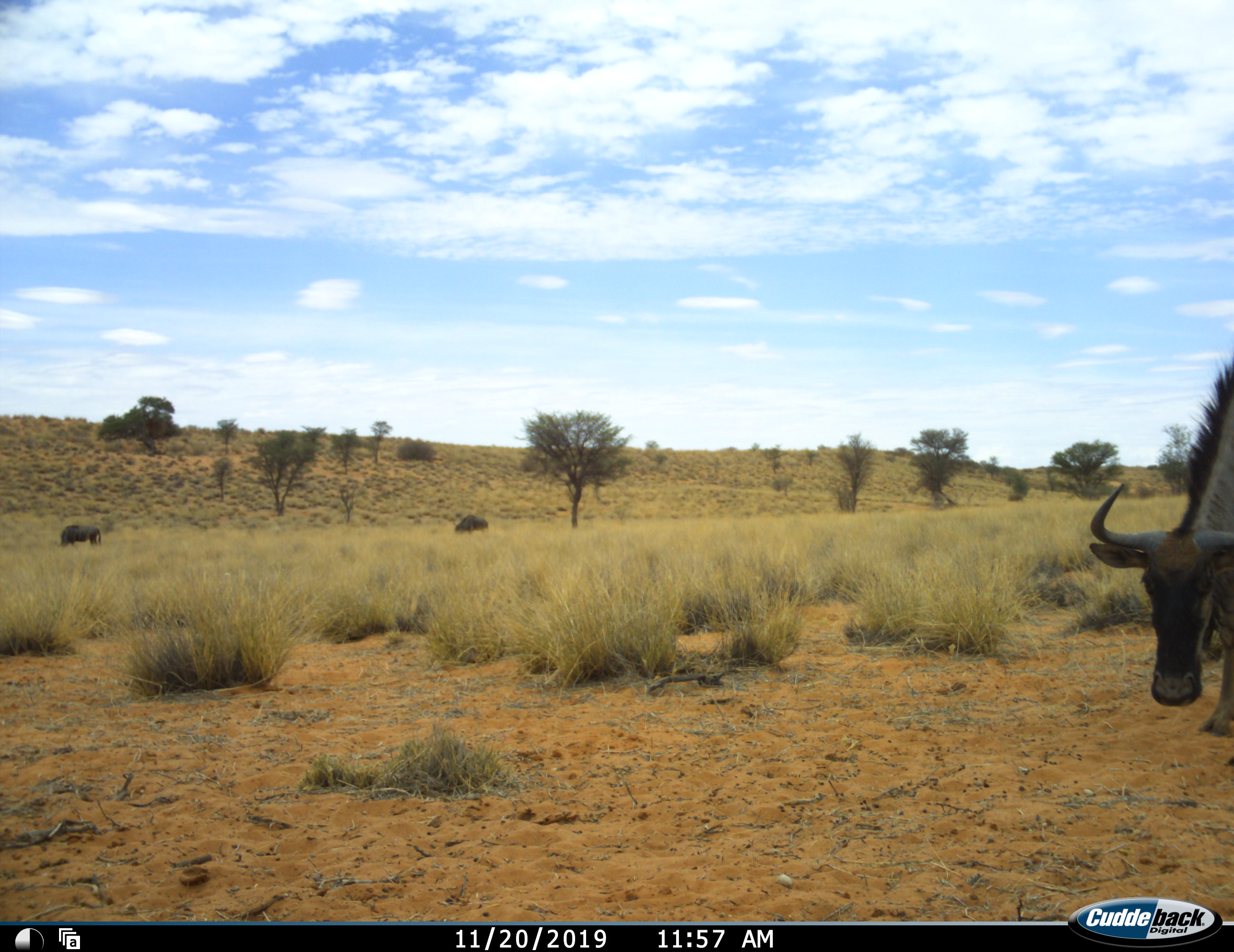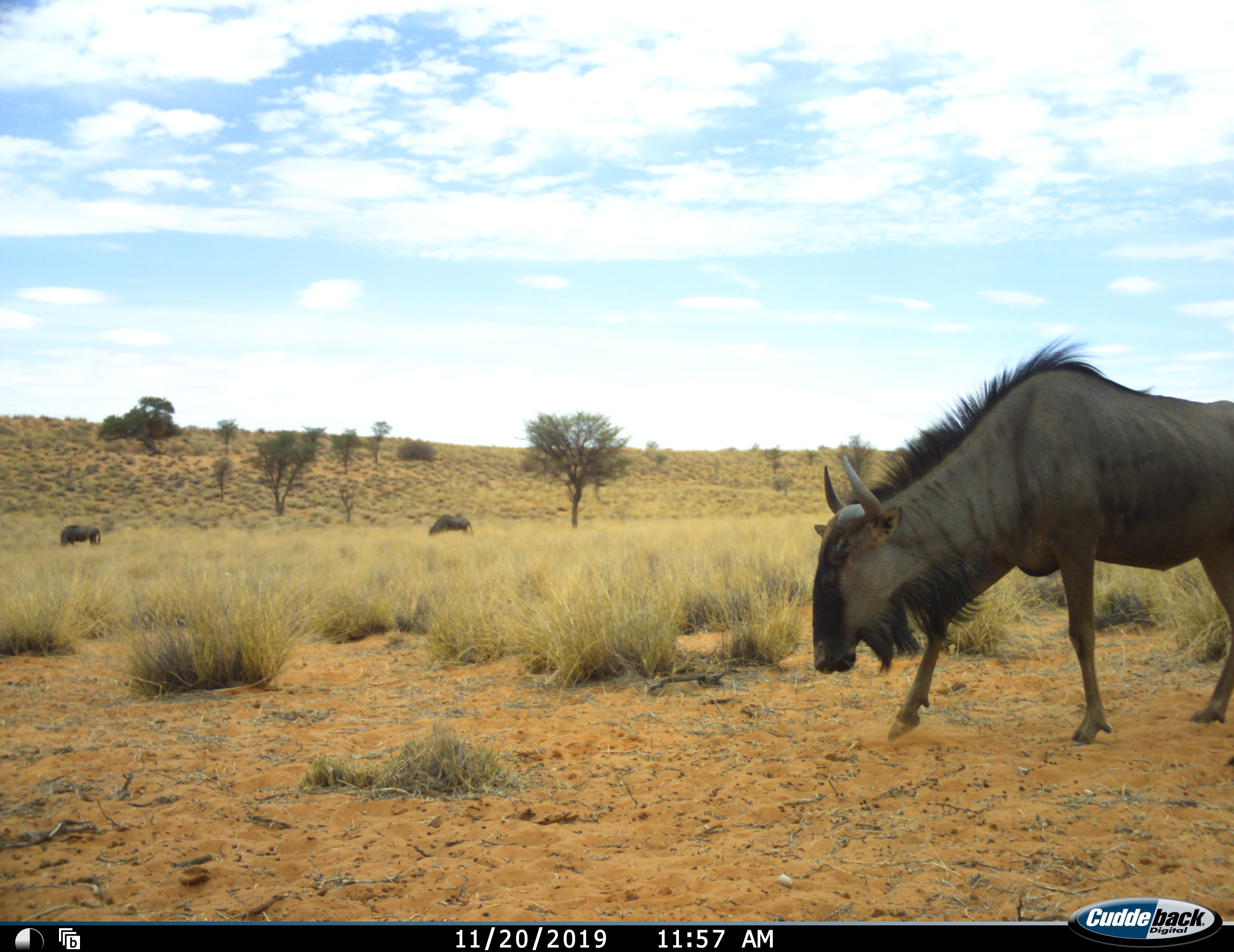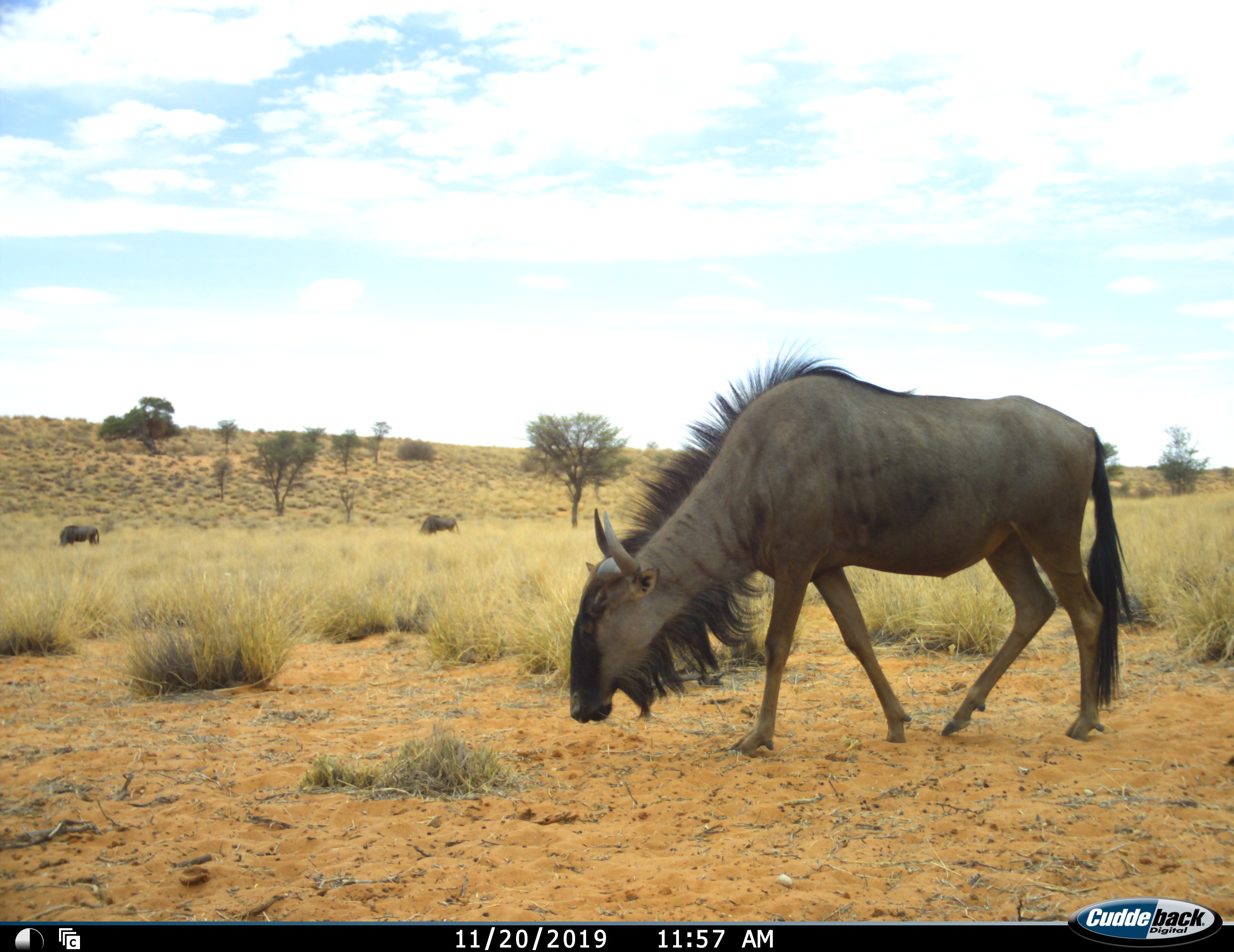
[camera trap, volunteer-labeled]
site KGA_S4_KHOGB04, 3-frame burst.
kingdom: Animalia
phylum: Chordata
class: Mammalia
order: Artiodactyla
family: Bovidae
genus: Connochaetes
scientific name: Connochaetes taurinus taurinus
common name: blue wildebeest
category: wildebeestblue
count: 3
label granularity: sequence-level